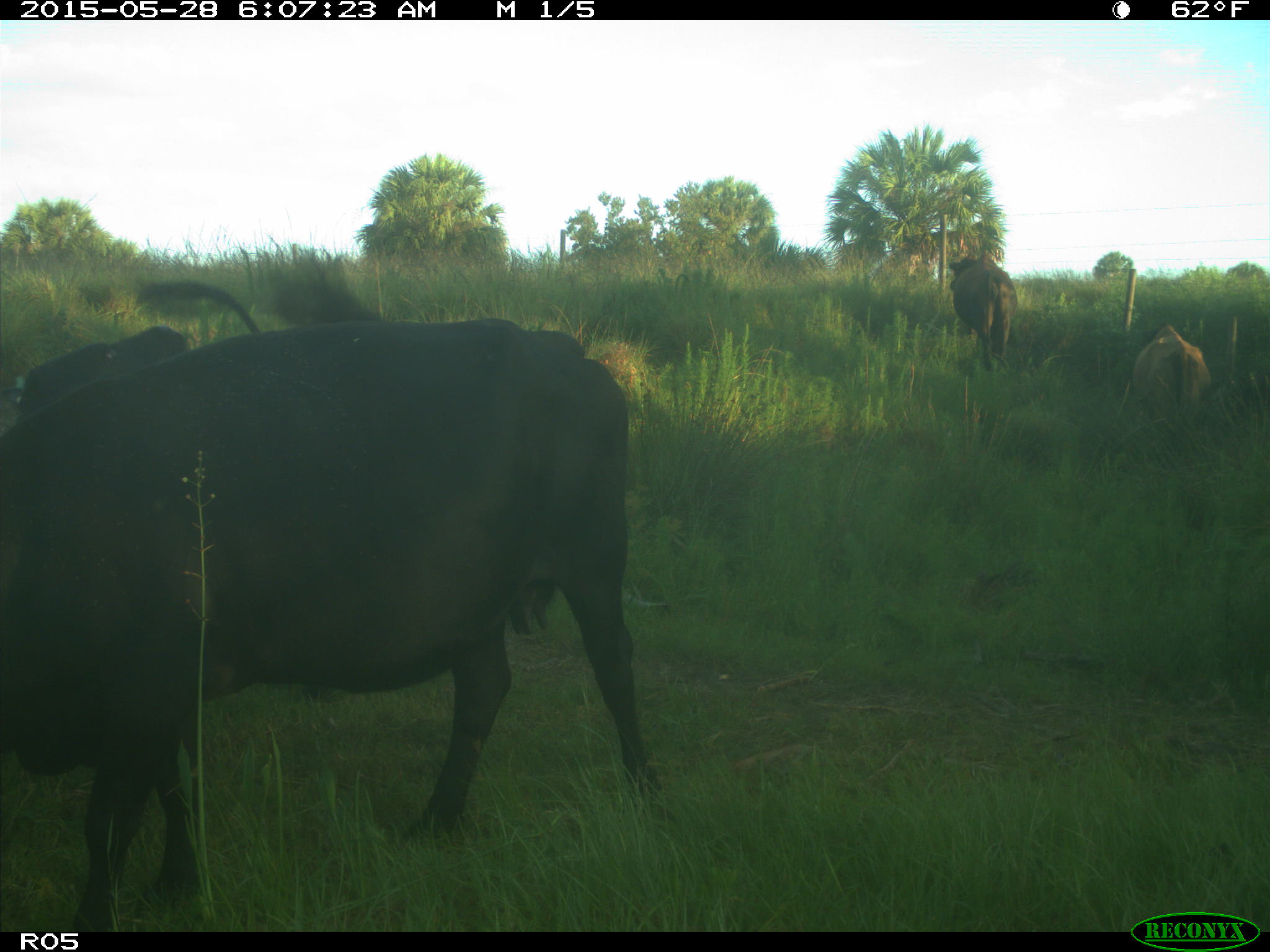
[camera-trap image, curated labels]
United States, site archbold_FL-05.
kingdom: Animalia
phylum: Chordata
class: Mammalia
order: Artiodactyla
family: Bovidae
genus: Bos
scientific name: Bos taurus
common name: domestic cow